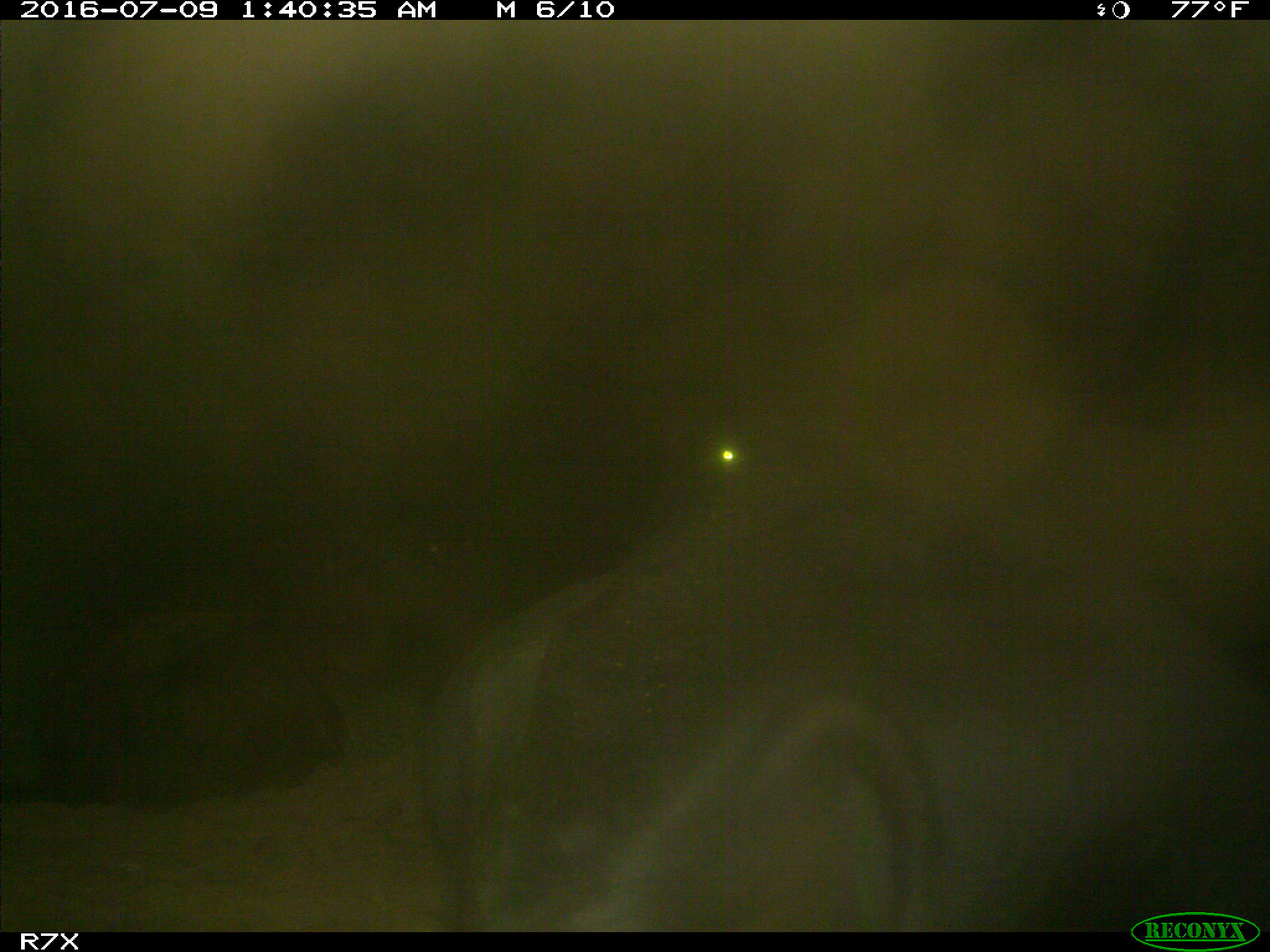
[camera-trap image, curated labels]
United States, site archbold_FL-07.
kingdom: Animalia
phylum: Chordata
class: Mammalia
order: Artiodactyla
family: Bovidae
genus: Bos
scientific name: Bos taurus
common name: domestic cow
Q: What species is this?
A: Bos taurus (domestic cow).